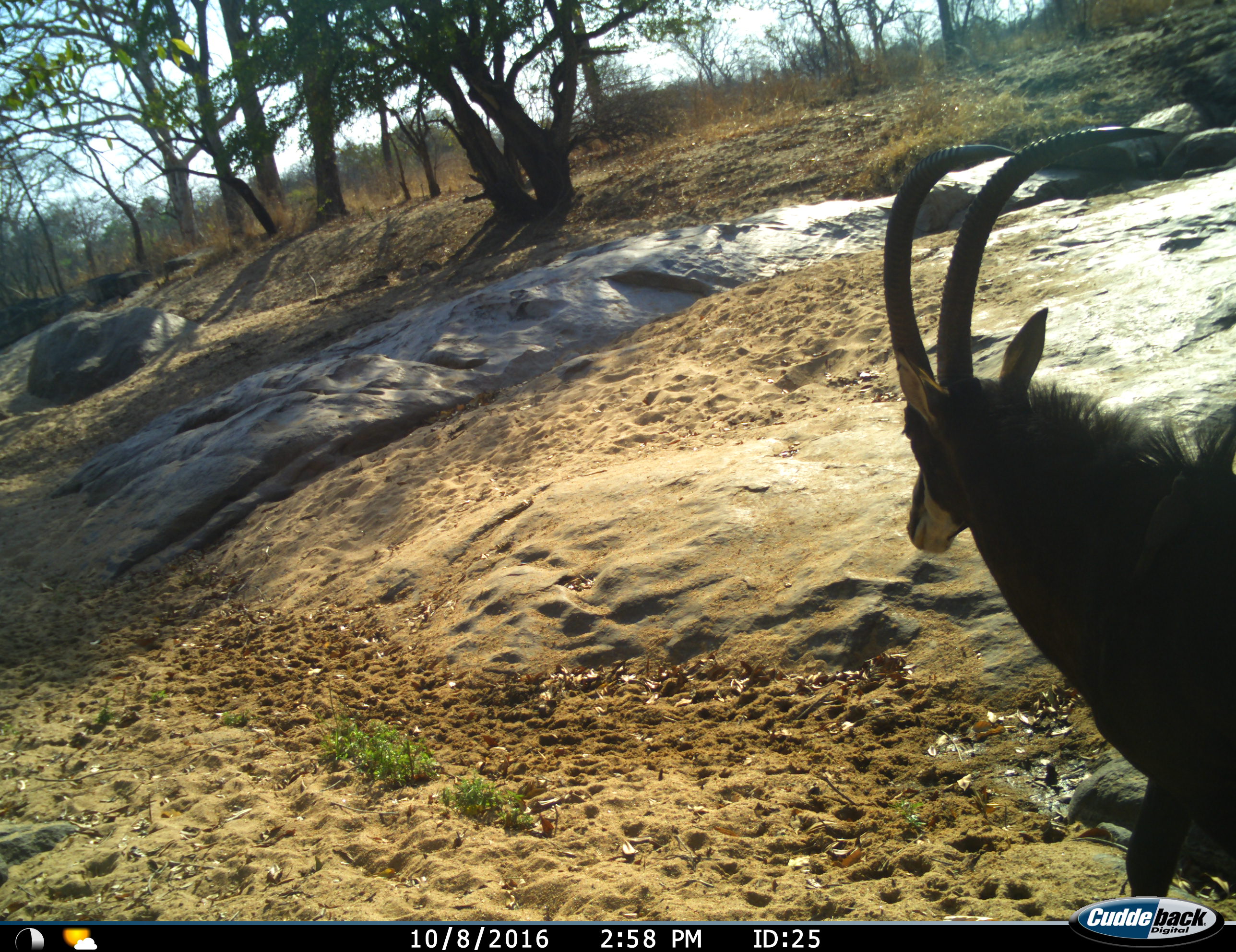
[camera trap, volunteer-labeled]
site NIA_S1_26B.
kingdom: Animalia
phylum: Chordata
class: Mammalia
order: Artiodactyla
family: Bovidae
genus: Hippotragus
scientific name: Hippotragus niger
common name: sable antelope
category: sable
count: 1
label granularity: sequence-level